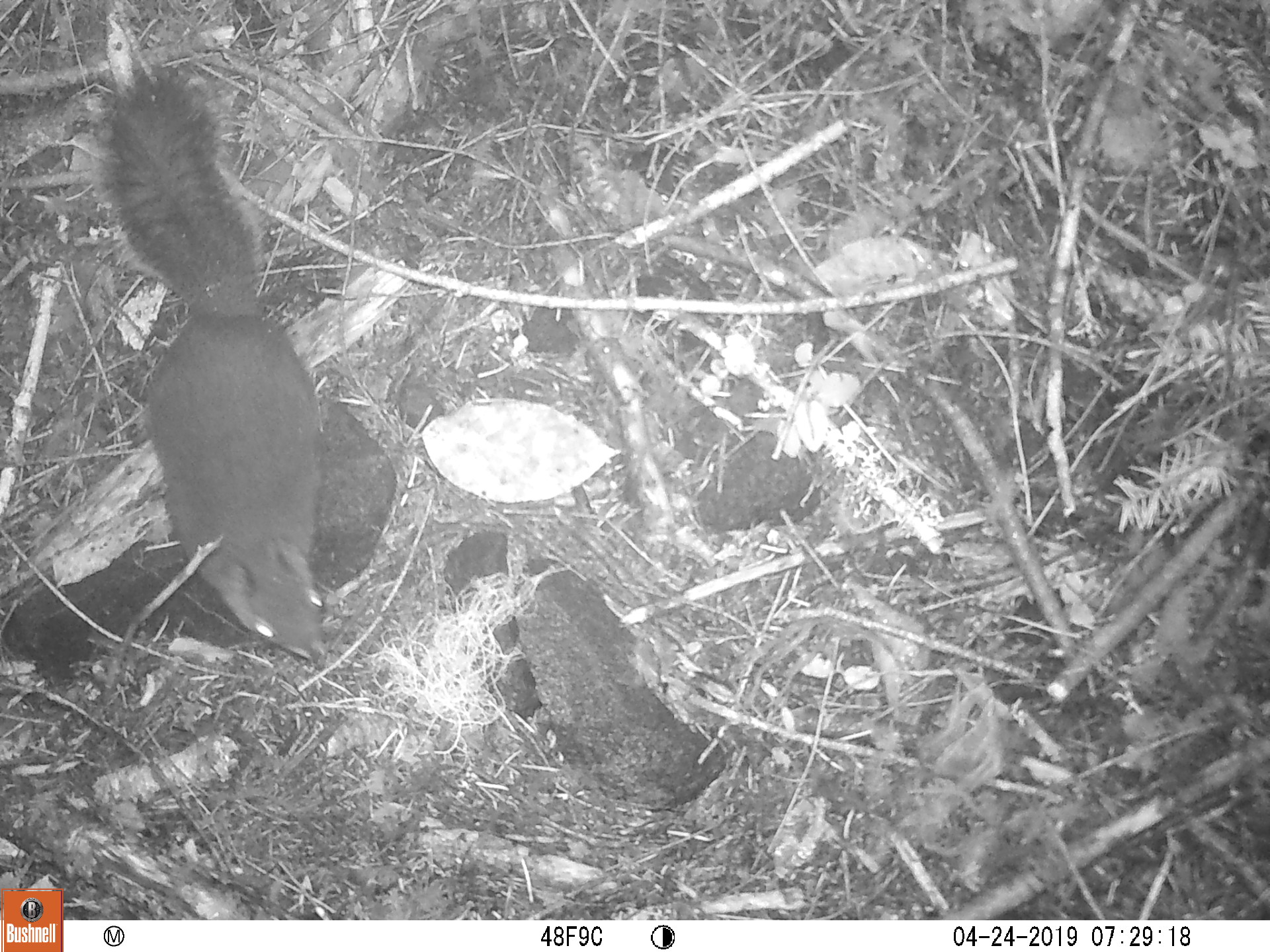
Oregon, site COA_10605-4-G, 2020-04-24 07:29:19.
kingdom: Animalia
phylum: Chordata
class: Mammalia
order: Rodentia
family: Sciuridae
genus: Tamiasciurus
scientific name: Tamiasciurus douglasii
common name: douglas squirrel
Douglas squirrel (Tamiasciurus douglasii).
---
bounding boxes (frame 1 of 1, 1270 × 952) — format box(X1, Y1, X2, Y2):
douglas squirrel: box(99, 84, 333, 666)